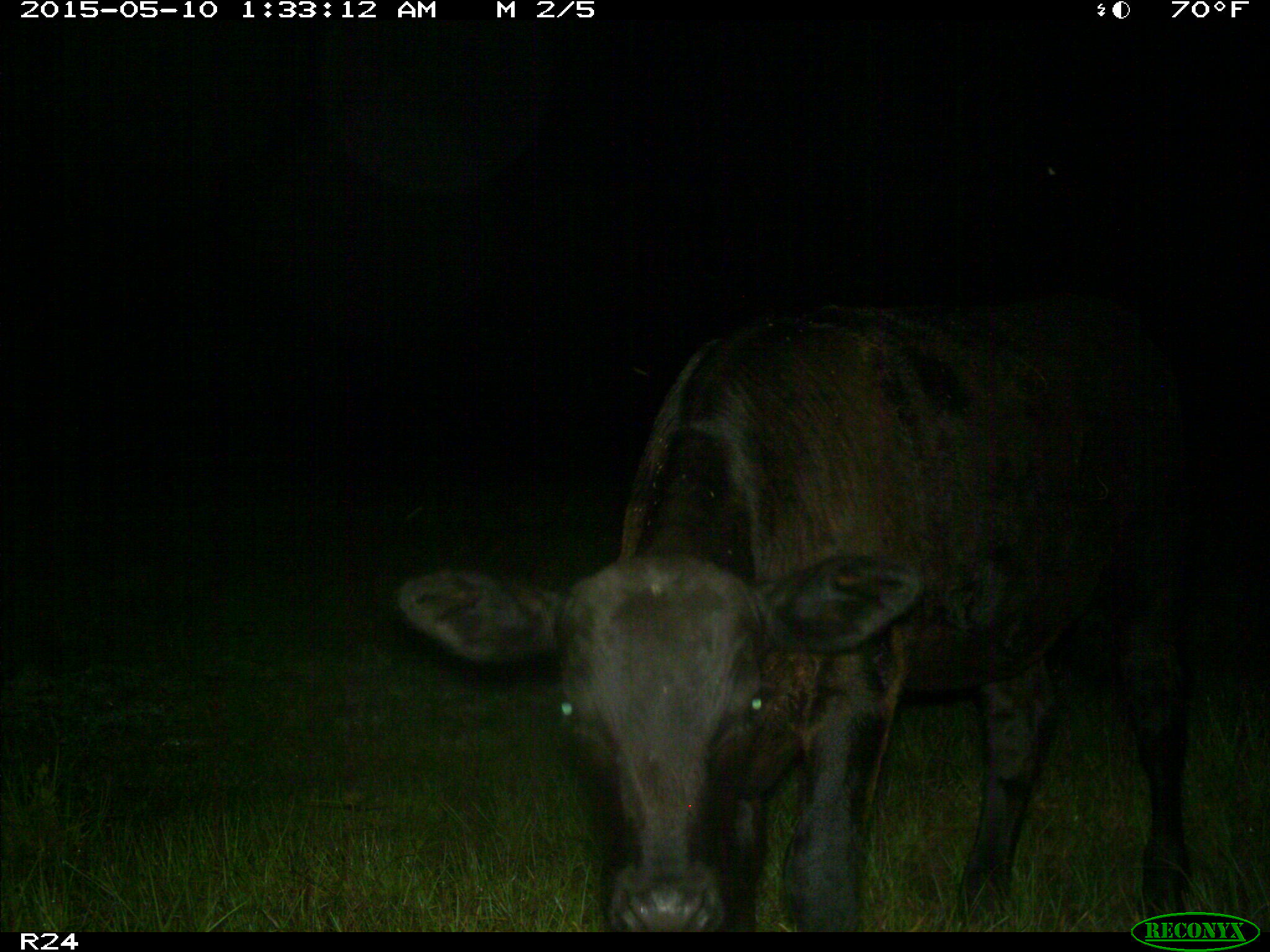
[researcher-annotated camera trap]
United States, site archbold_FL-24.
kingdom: Animalia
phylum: Chordata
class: Mammalia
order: Artiodactyla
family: Bovidae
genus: Bos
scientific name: Bos taurus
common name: domestic cow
Bos taurus (domestic cow).